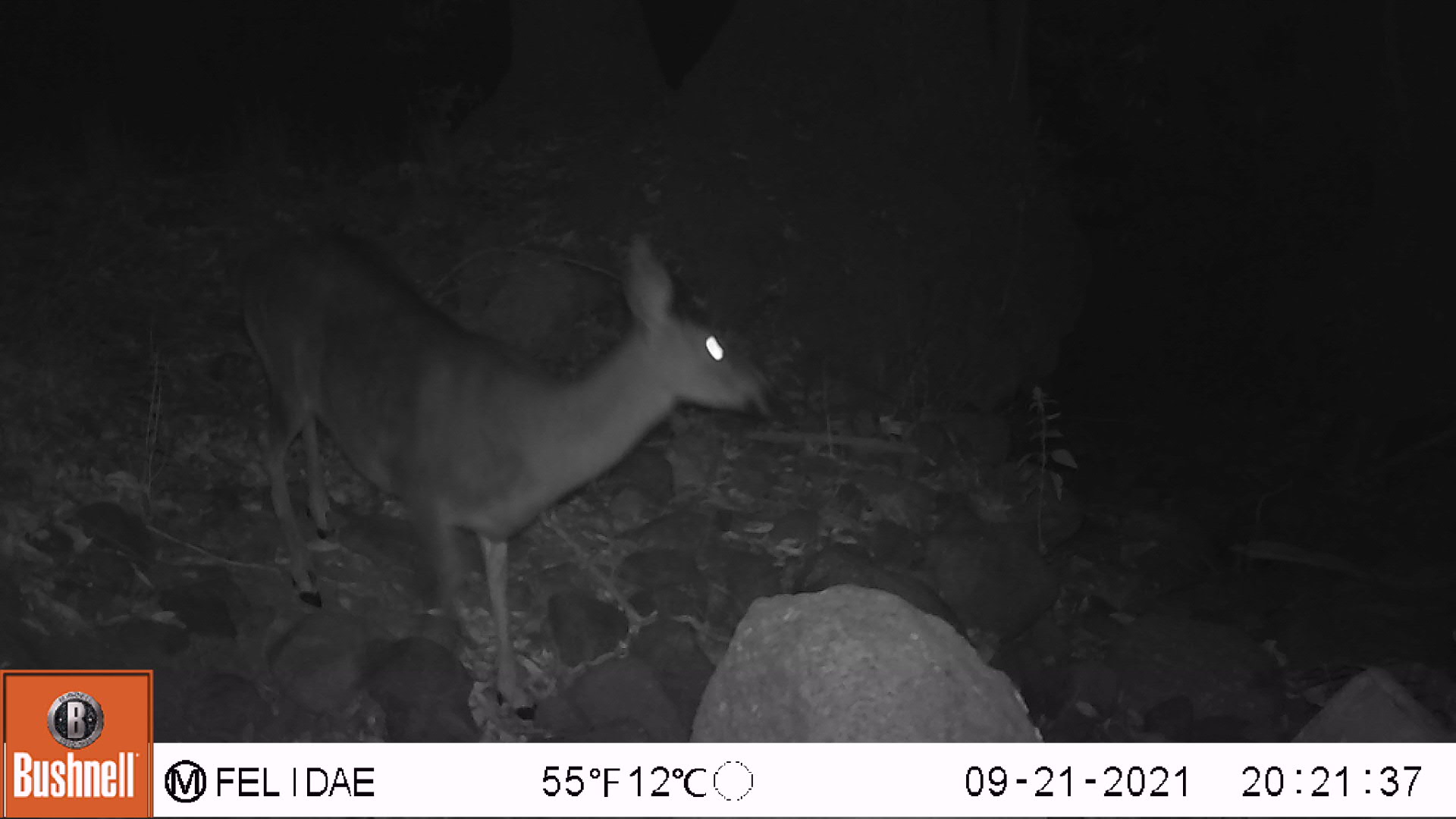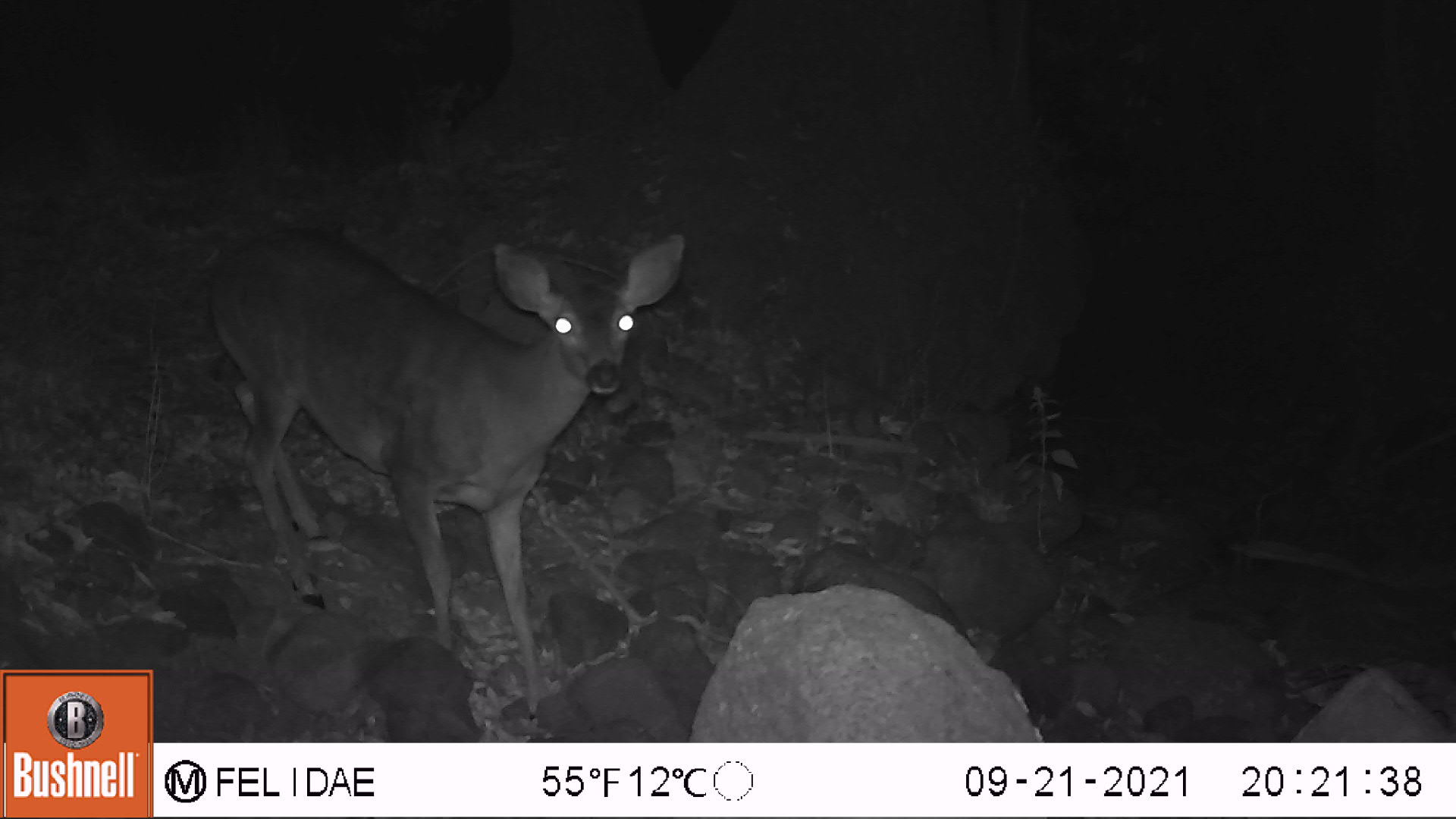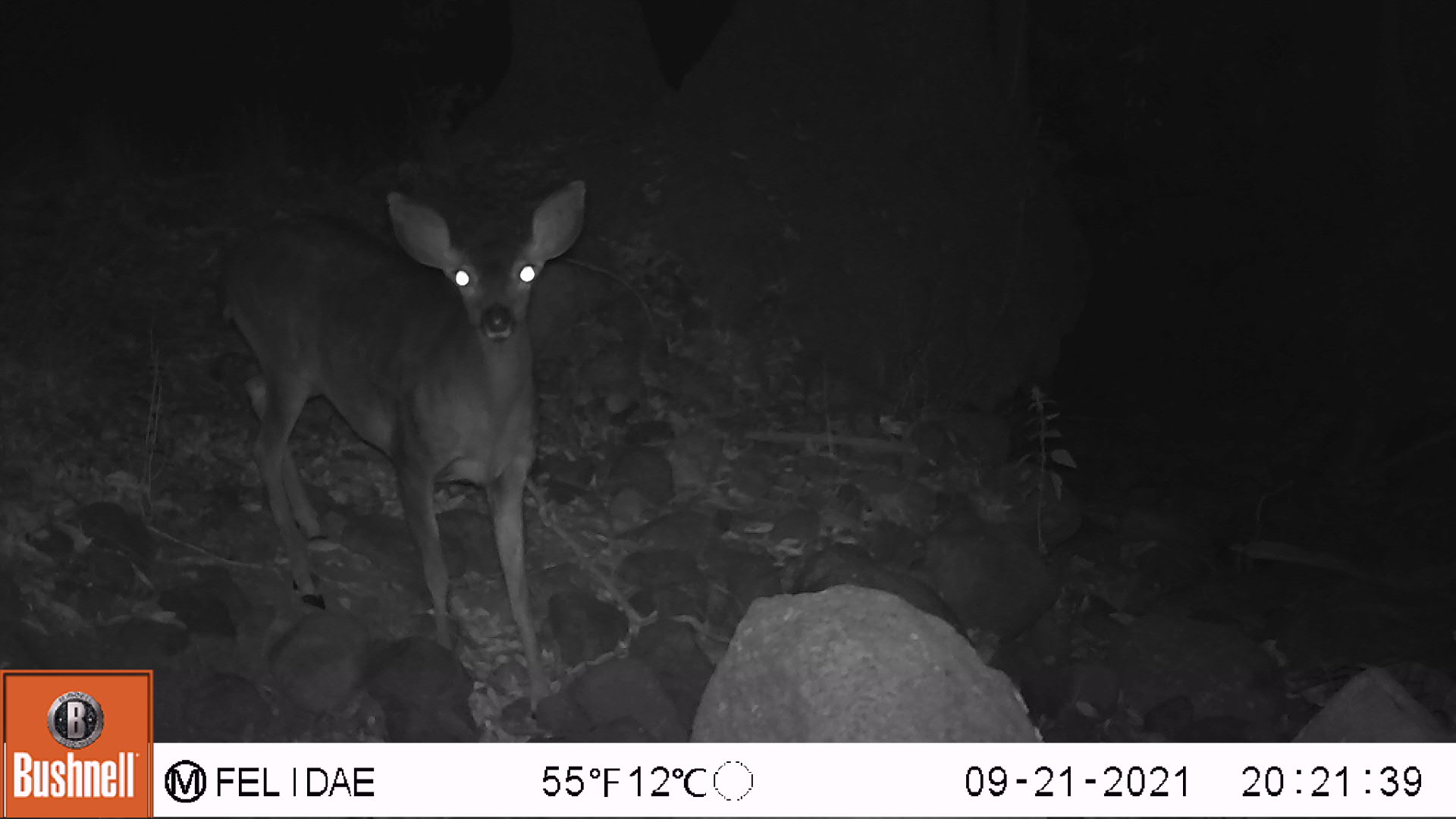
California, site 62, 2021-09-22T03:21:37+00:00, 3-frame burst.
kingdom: Animalia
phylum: Chordata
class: Mammalia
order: Artiodactyla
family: Cervidae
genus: Odocoileus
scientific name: Odocoileus hemionus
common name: mule deer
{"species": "mule deer (Odocoileus hemionus)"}